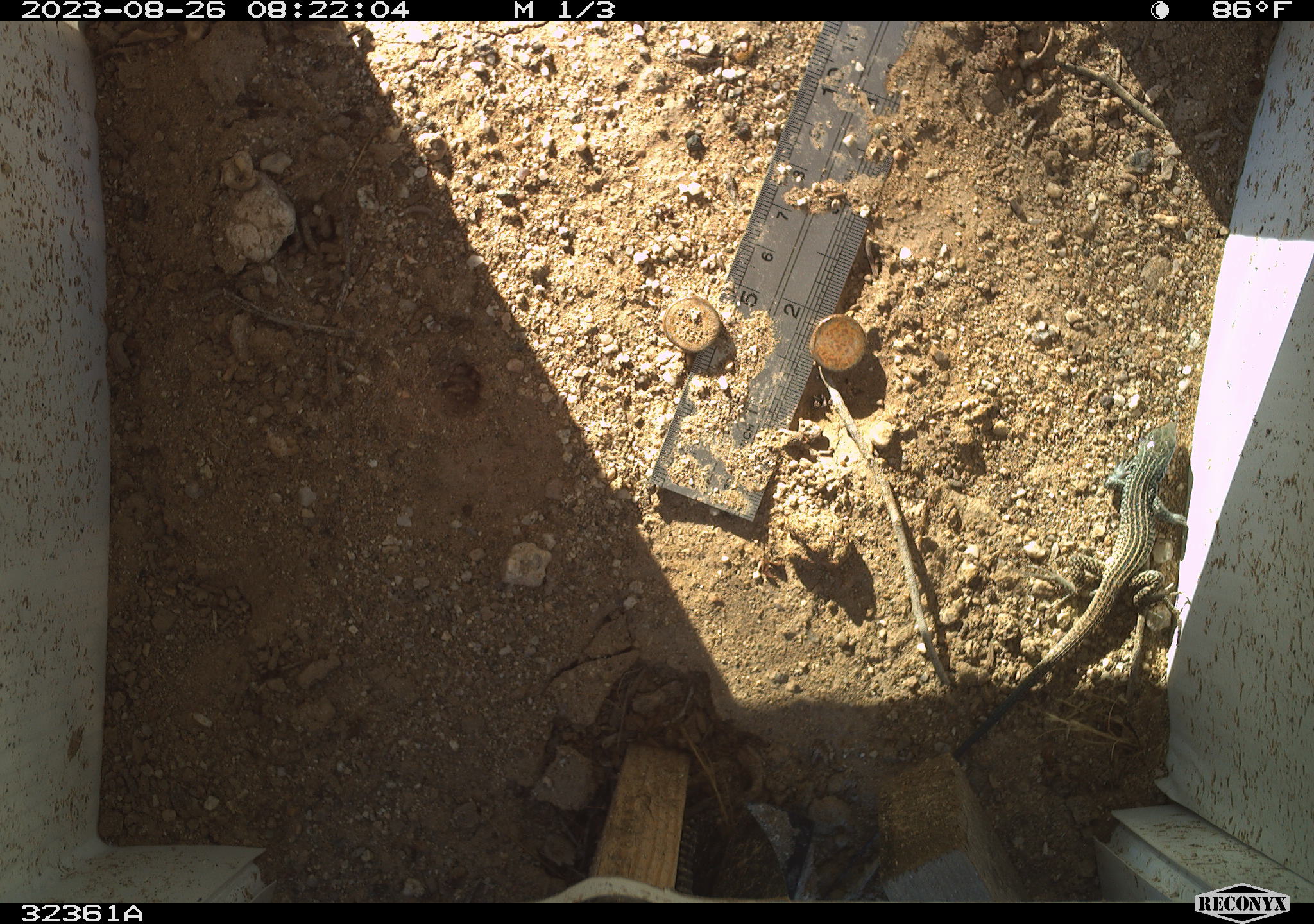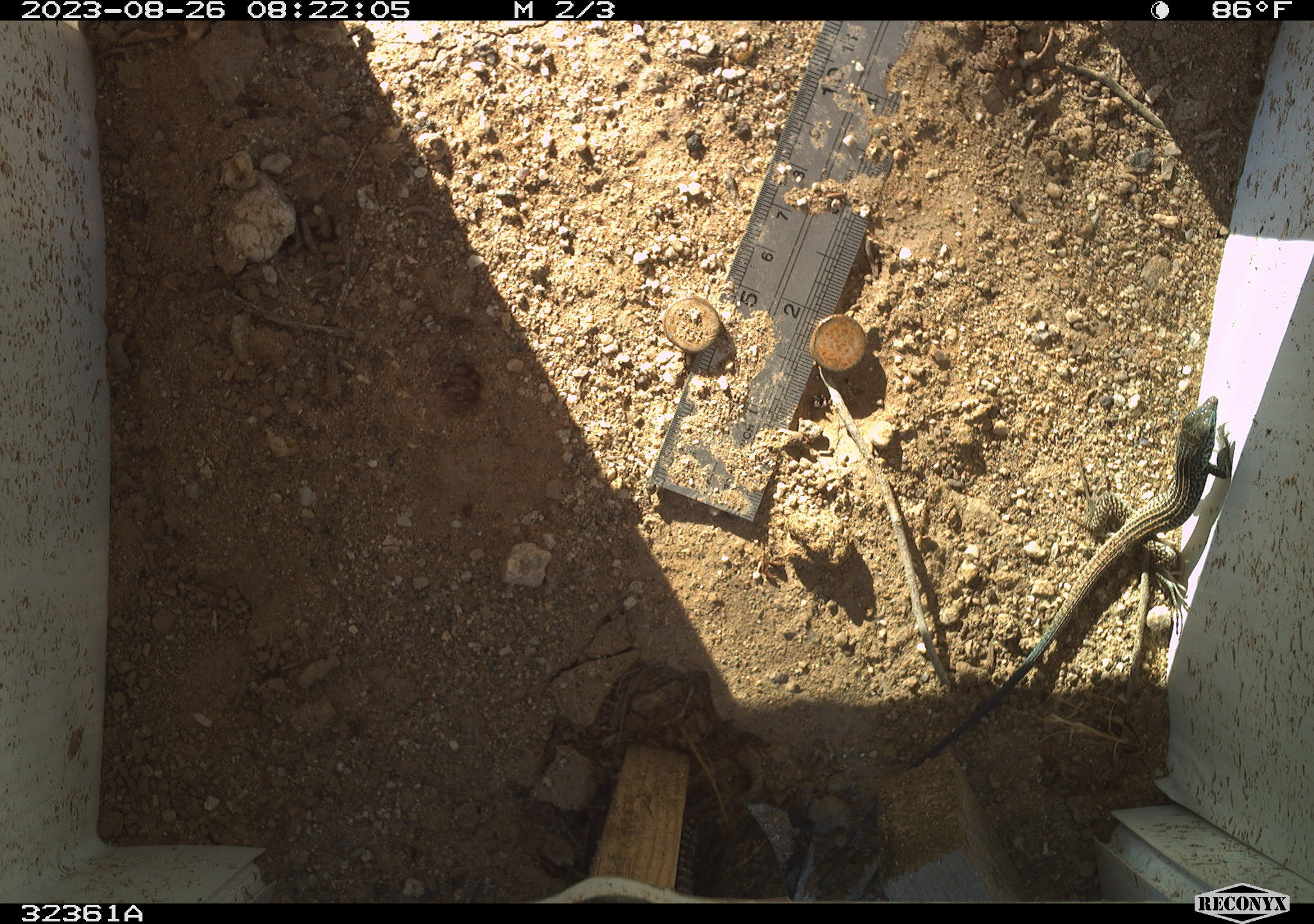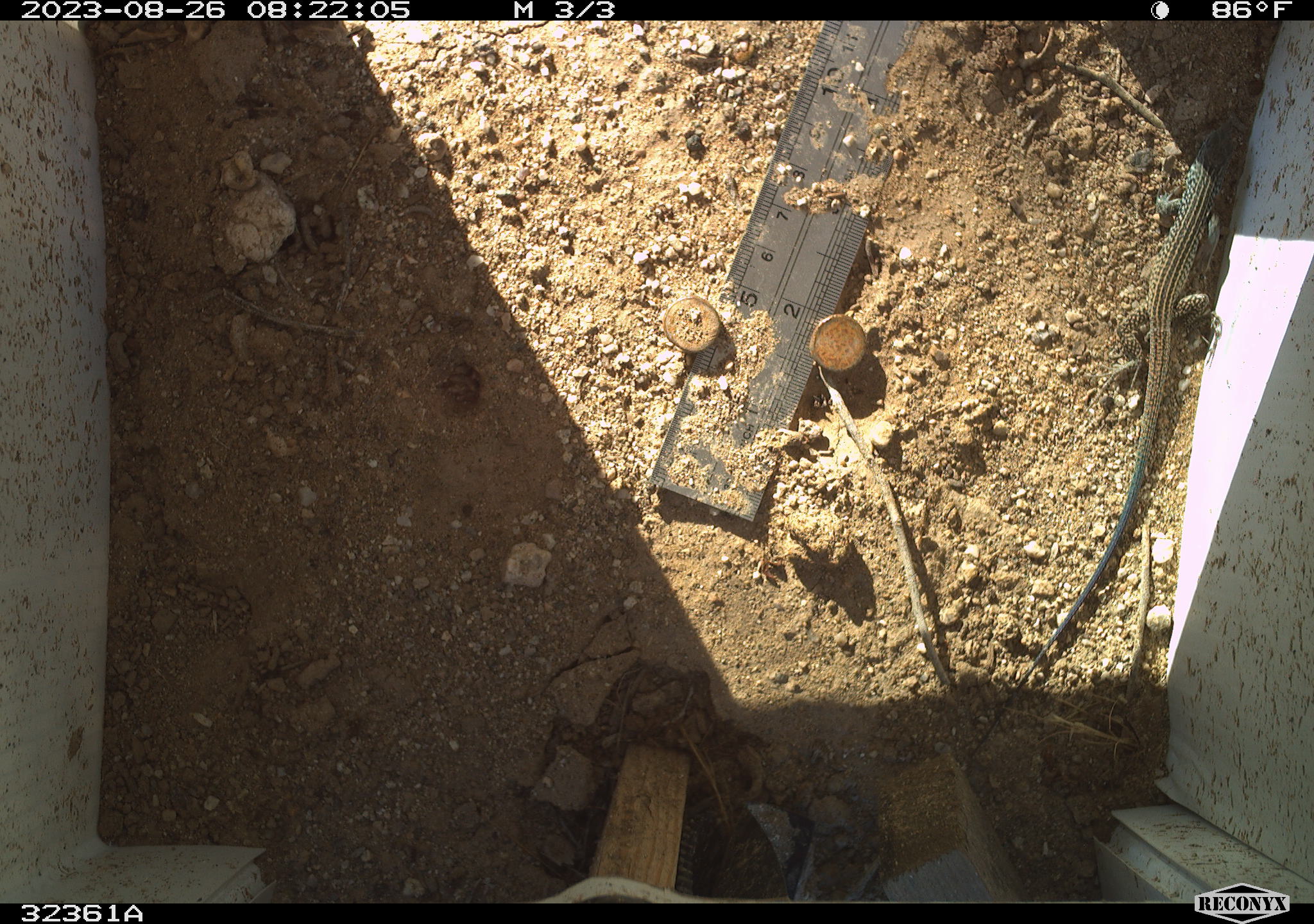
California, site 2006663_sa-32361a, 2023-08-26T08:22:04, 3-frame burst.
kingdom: Animalia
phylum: Chordata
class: Reptilia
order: Squamata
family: Teiidae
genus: Aspidoscelis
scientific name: Aspidoscelis tigris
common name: western whiptail